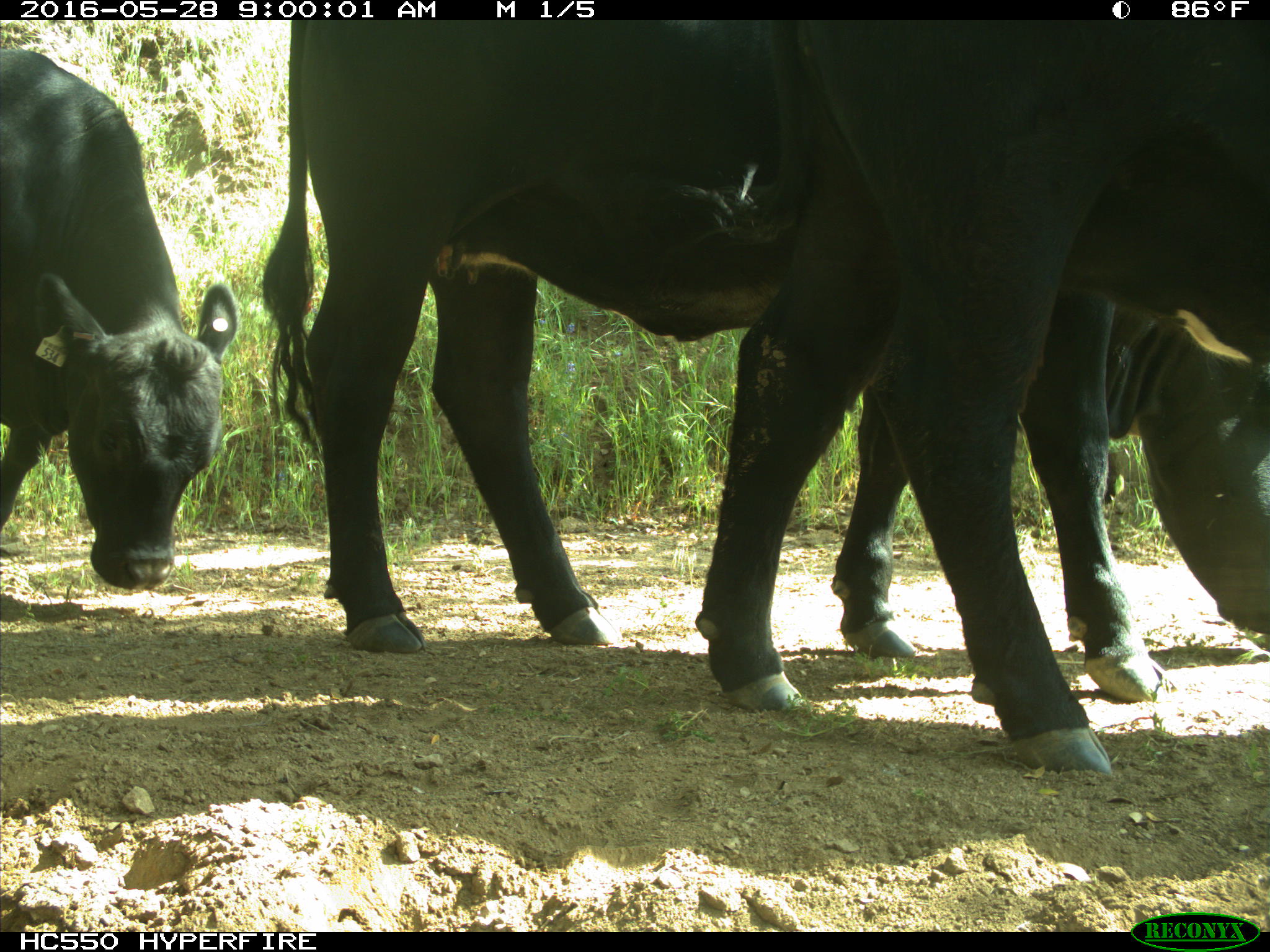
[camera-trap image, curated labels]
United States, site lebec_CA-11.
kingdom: Animalia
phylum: Chordata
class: Mammalia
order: Artiodactyla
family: Bovidae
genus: Bos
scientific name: Bos taurus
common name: domestic cow